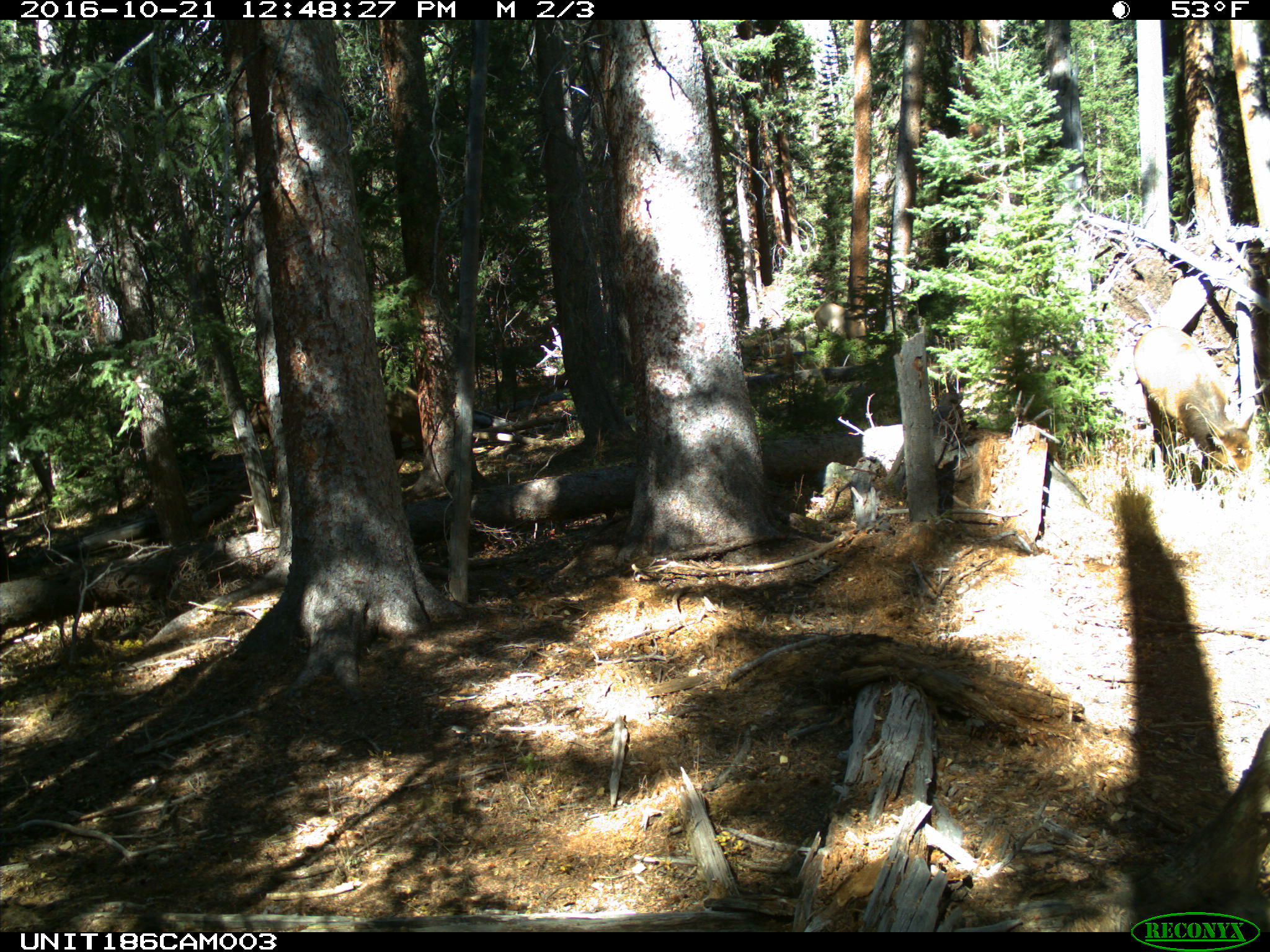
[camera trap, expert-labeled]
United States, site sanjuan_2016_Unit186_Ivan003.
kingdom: Animalia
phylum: Chordata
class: Mammalia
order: Artiodactyla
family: Cervidae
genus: Cervus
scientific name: Cervus elaphus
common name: red deer